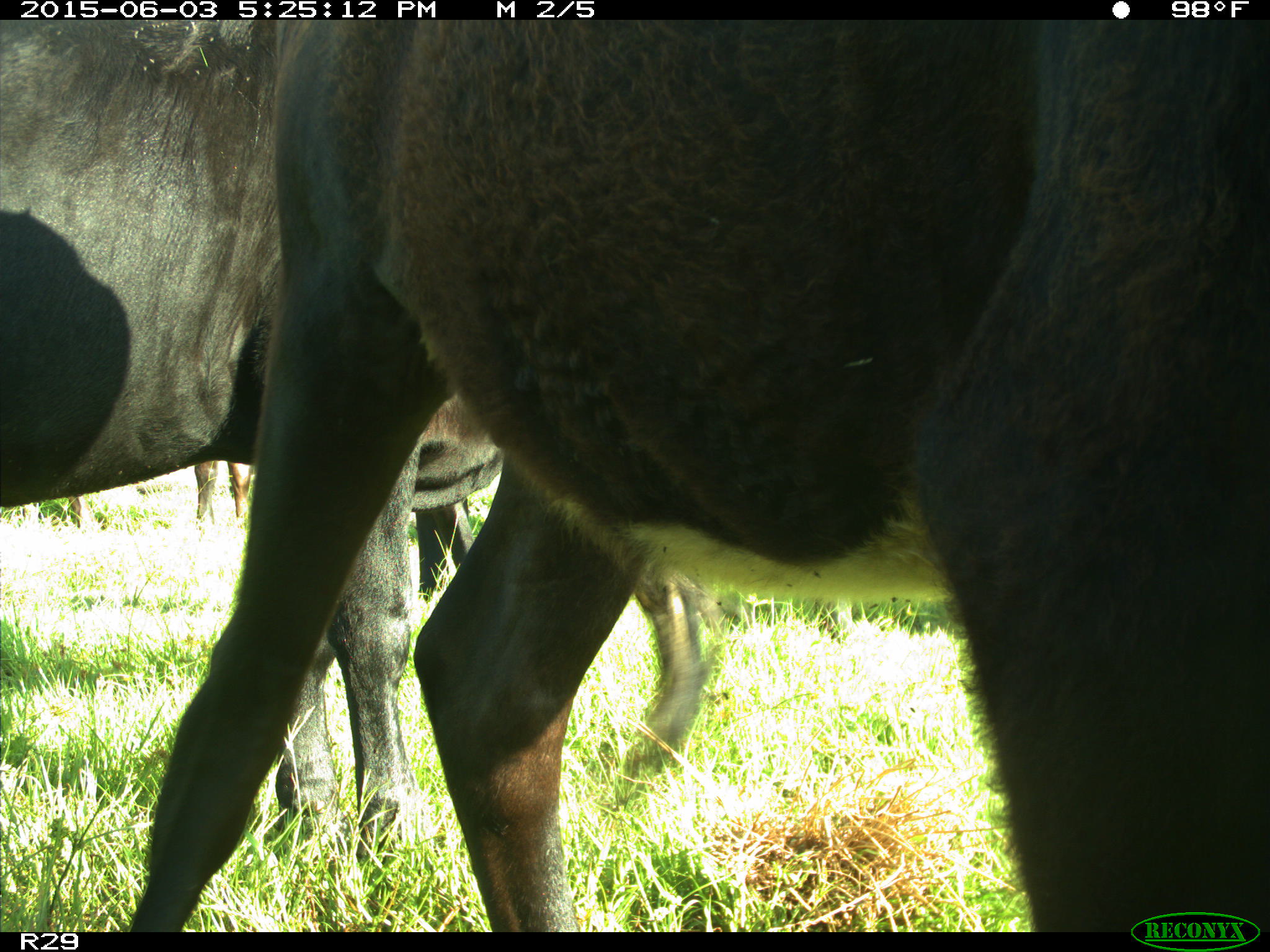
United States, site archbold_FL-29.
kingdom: Animalia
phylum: Chordata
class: Mammalia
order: Artiodactyla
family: Bovidae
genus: Bos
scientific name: Bos taurus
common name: domestic cow